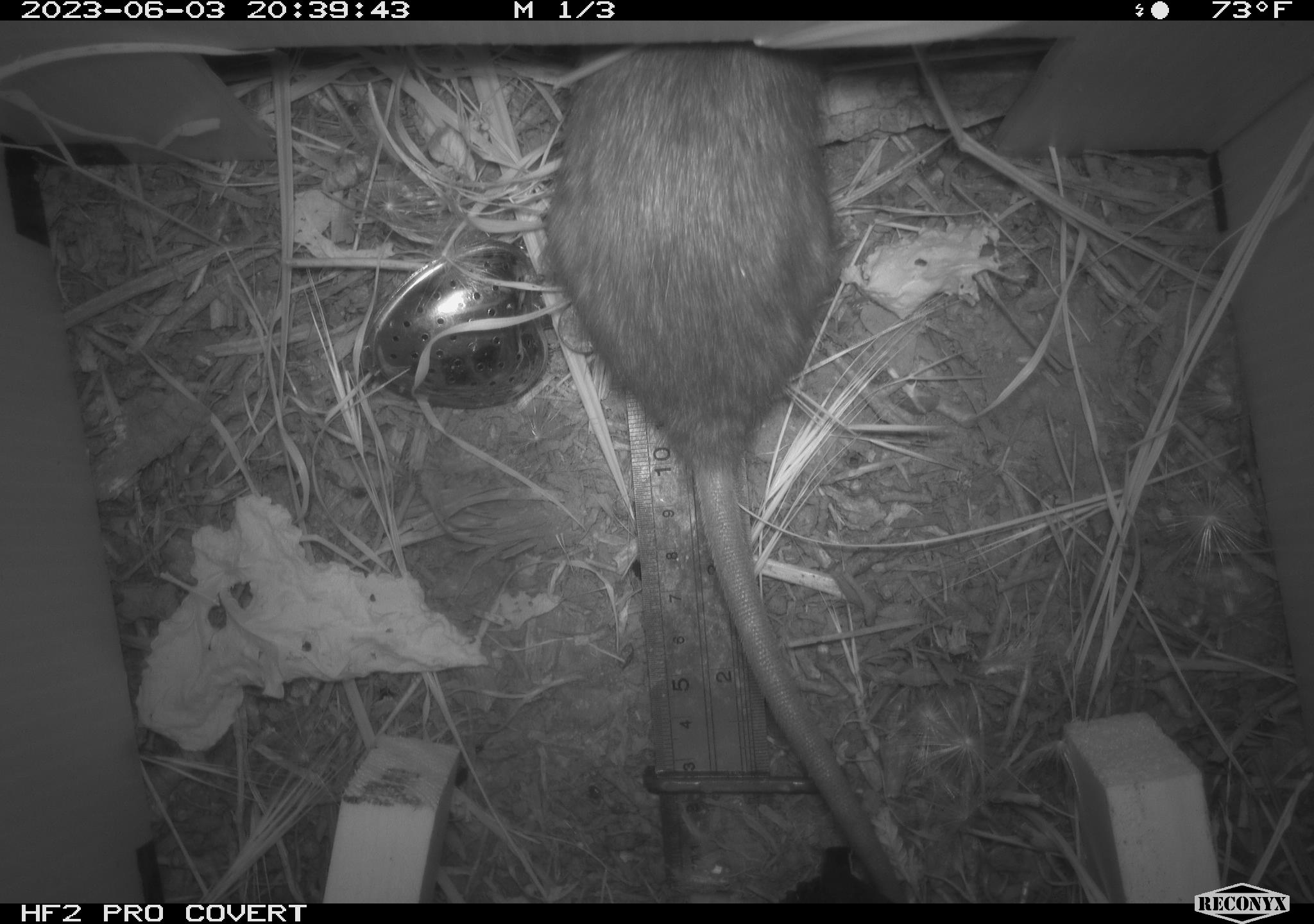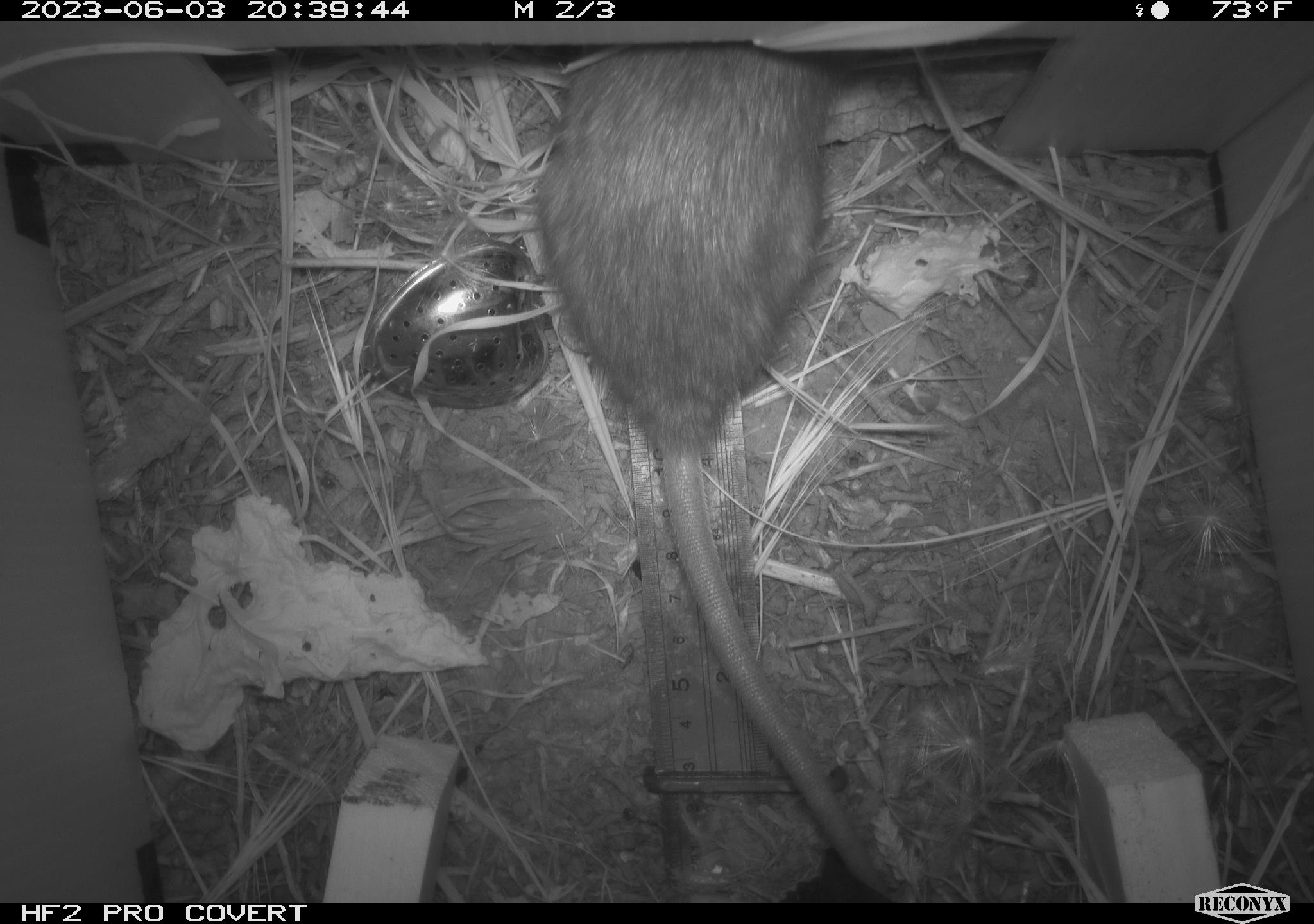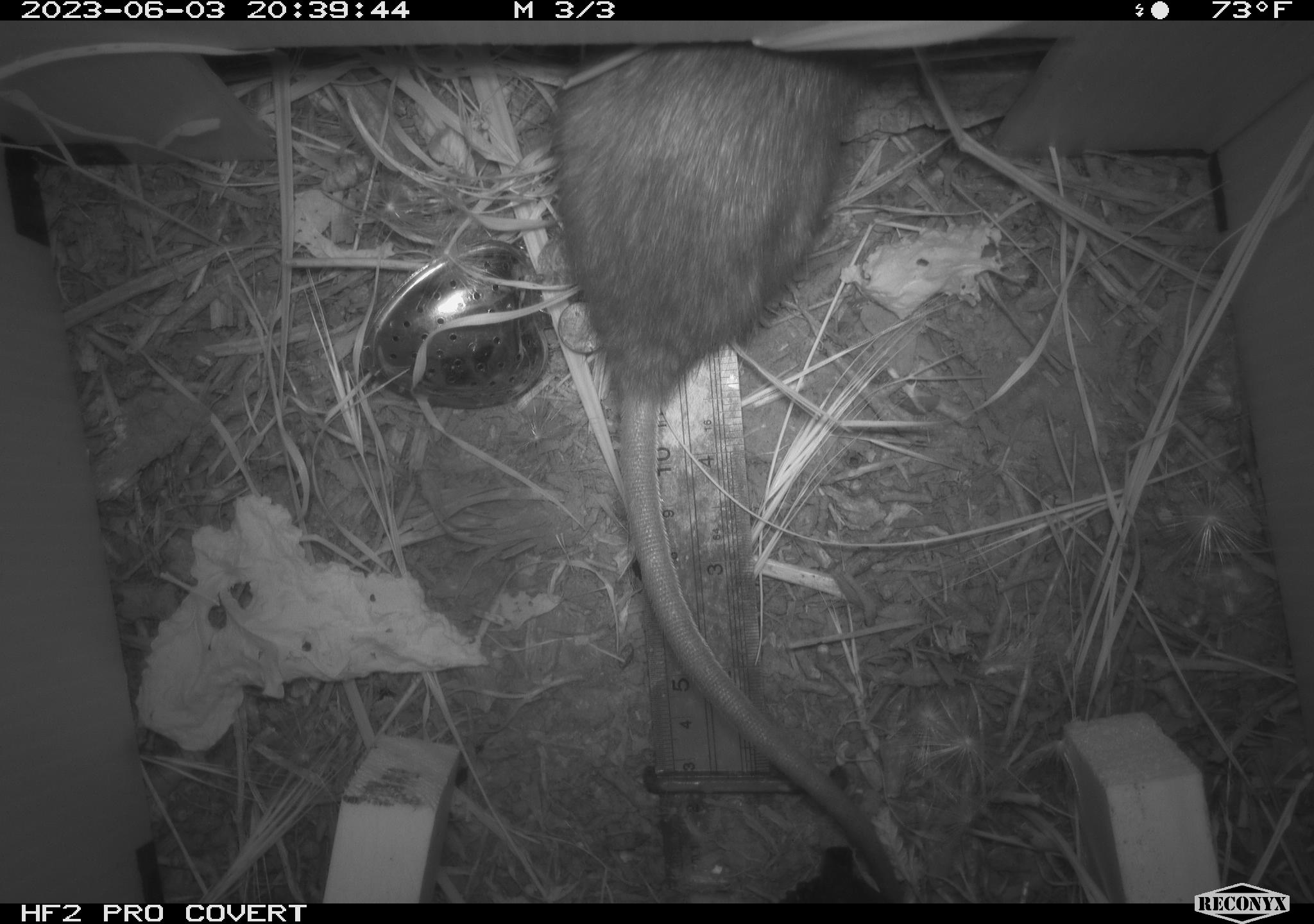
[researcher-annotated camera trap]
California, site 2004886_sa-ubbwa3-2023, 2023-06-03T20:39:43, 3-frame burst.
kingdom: Animalia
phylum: Chordata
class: Mammalia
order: Rodentia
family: Muridae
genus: Rattus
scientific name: Rattus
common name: rat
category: rattus species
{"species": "rattus species (rat) (Rattus)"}